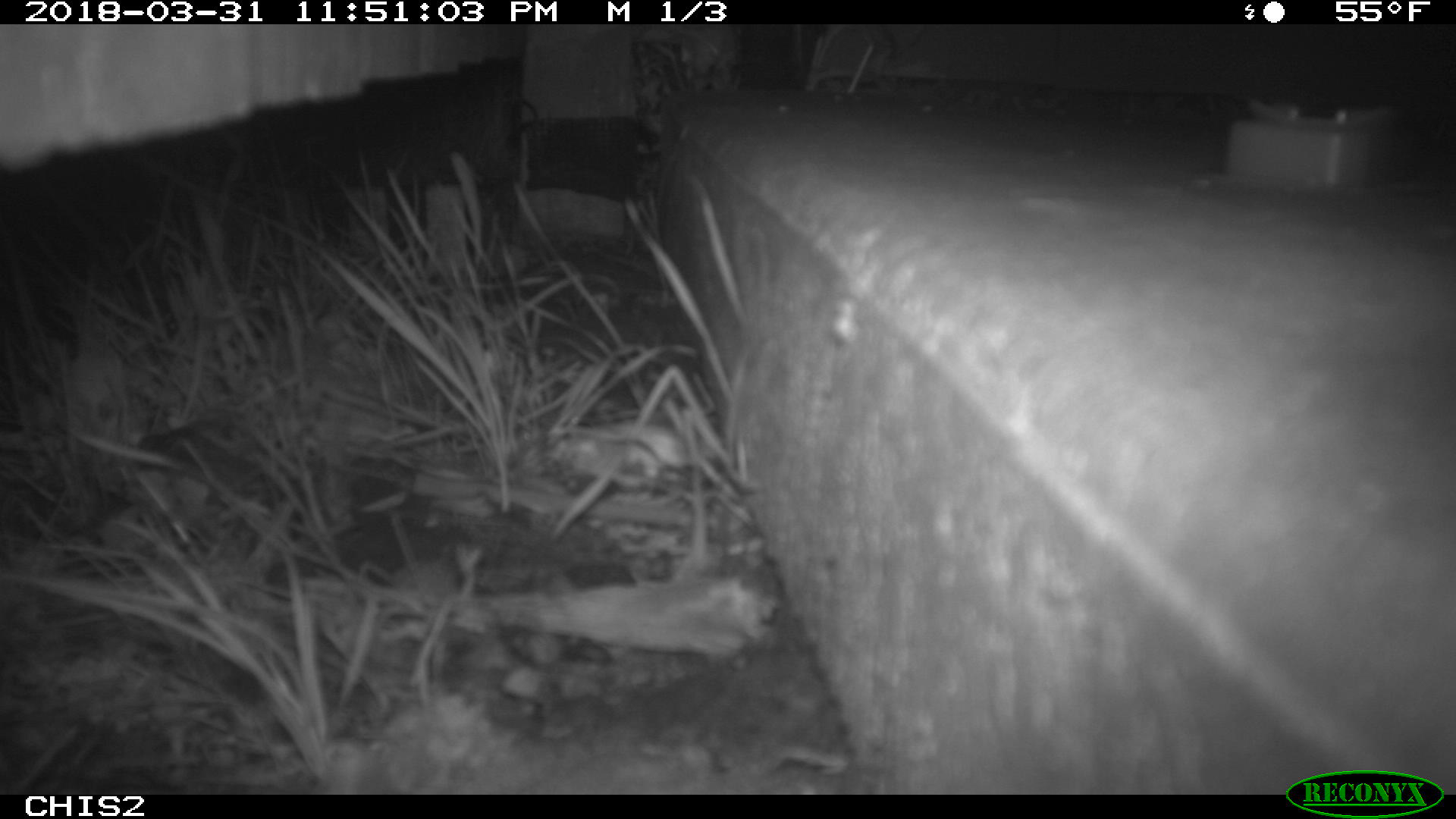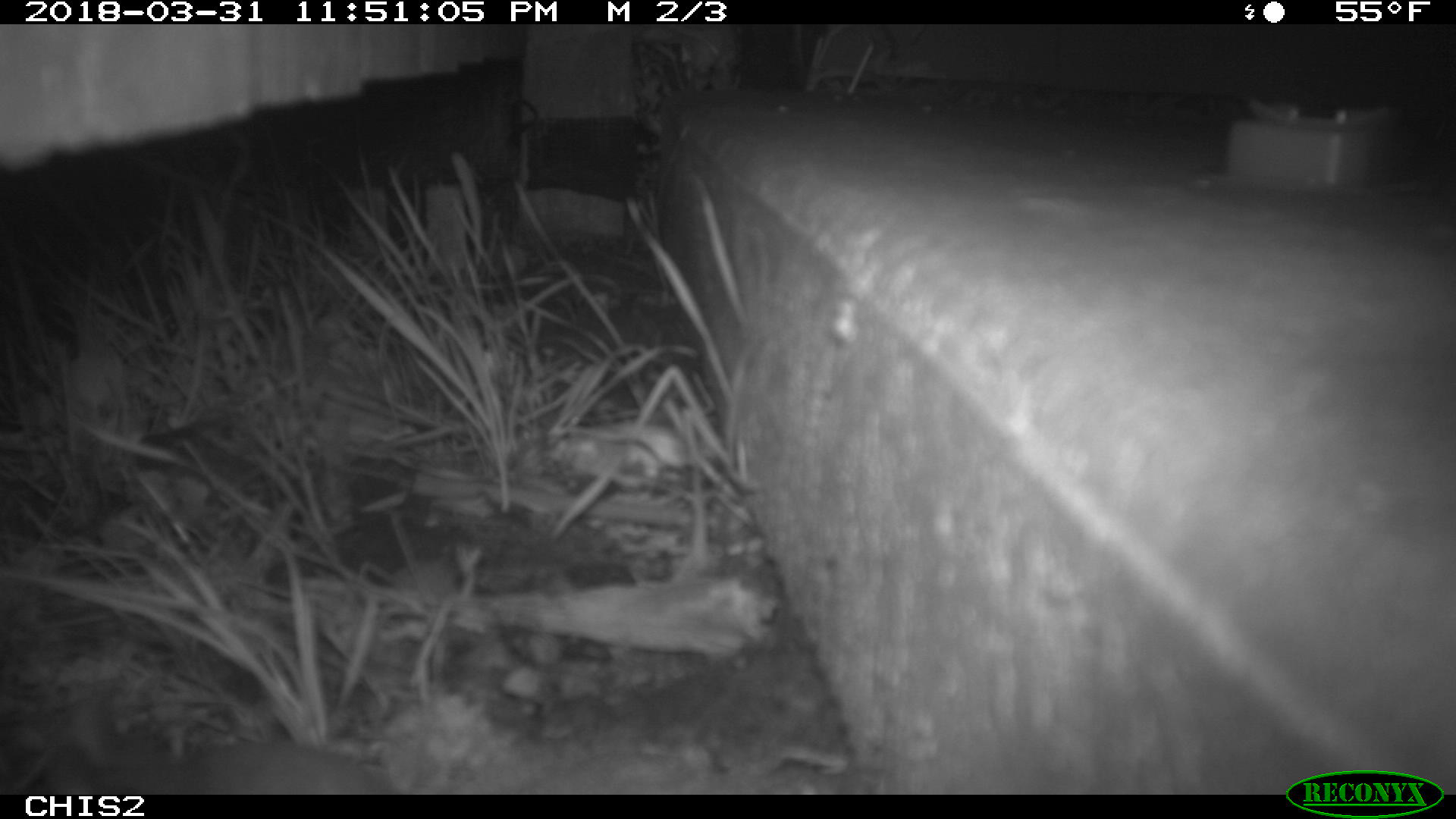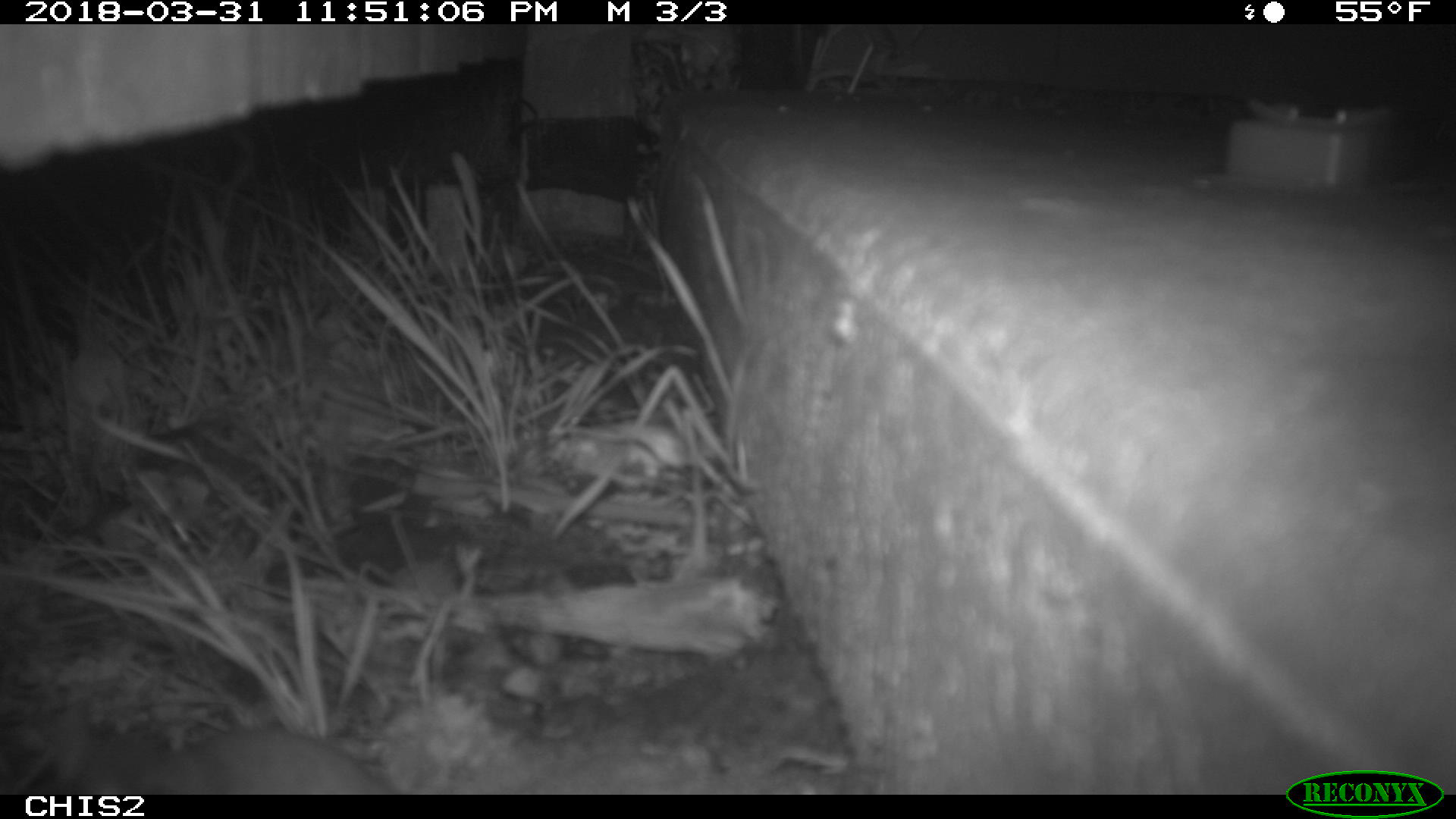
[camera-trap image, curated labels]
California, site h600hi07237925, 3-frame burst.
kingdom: Animalia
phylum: Chordata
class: Mammalia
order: Rodentia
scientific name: Rodentia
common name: rodent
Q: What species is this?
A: Rodent (Rodentia).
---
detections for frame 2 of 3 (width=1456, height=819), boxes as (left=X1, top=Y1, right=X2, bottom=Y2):
rodent: (left=34, top=729, right=394, bottom=794)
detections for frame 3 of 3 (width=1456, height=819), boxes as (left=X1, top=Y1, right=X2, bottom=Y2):
rodent: (left=47, top=701, right=393, bottom=794)